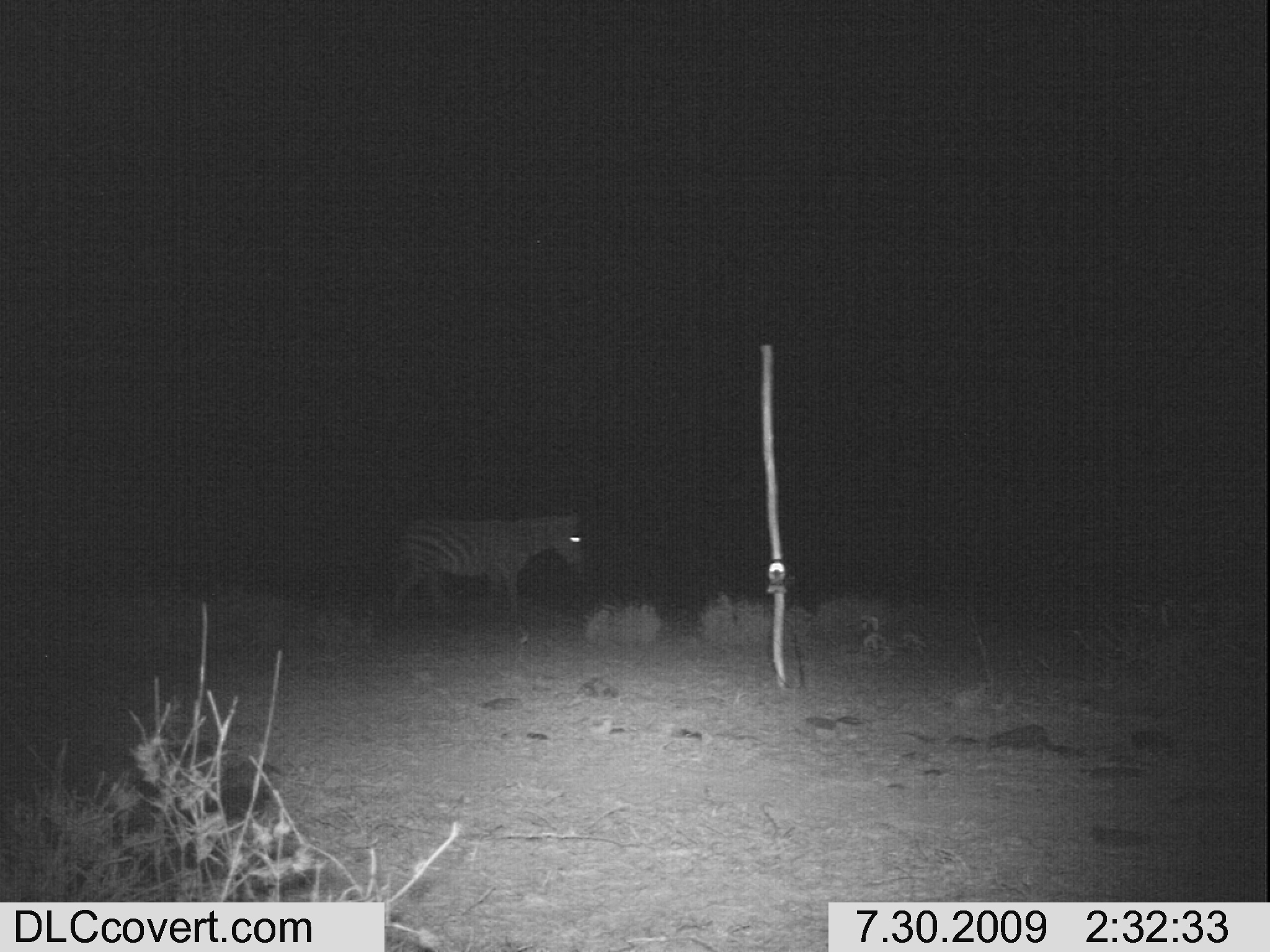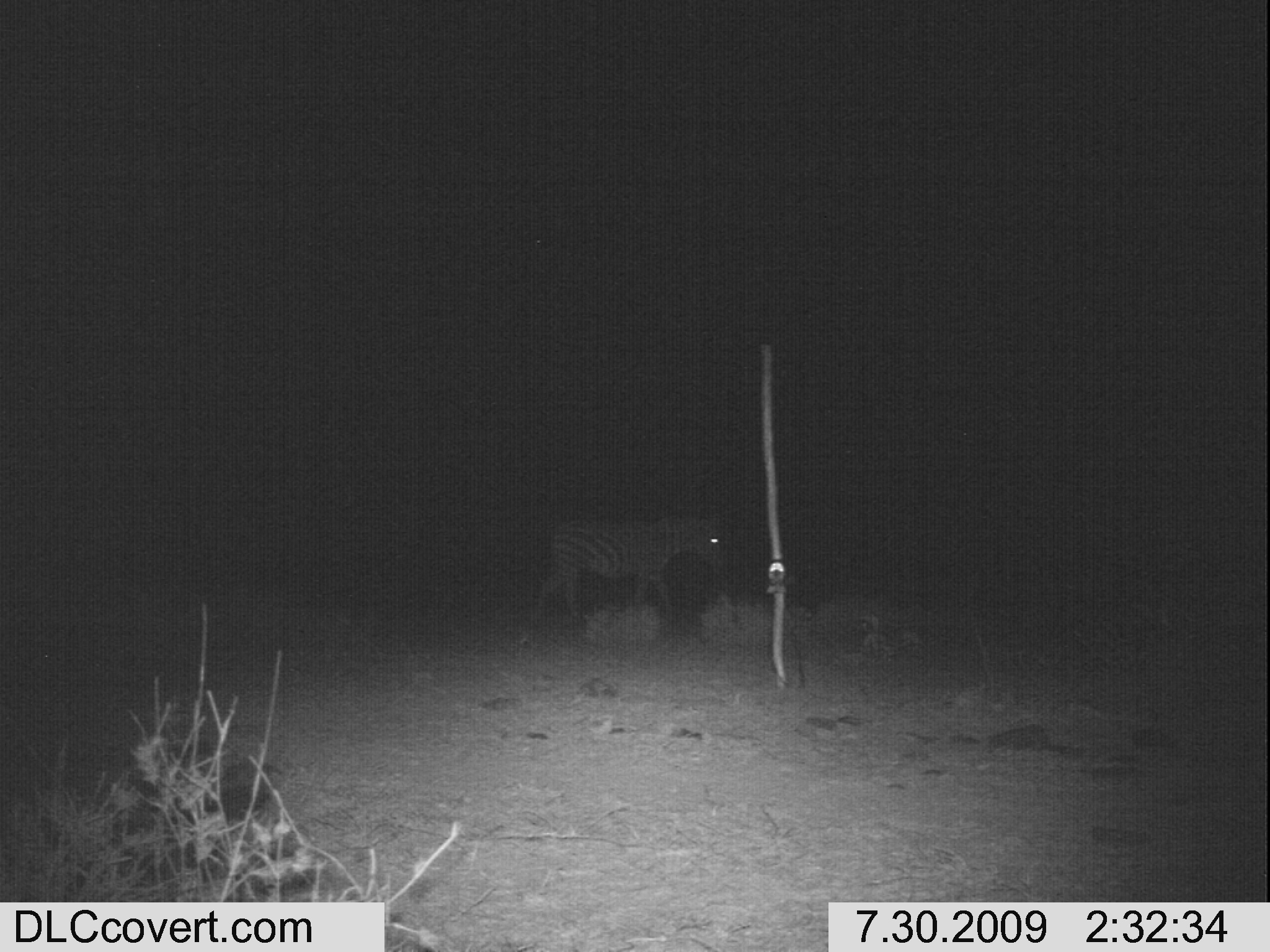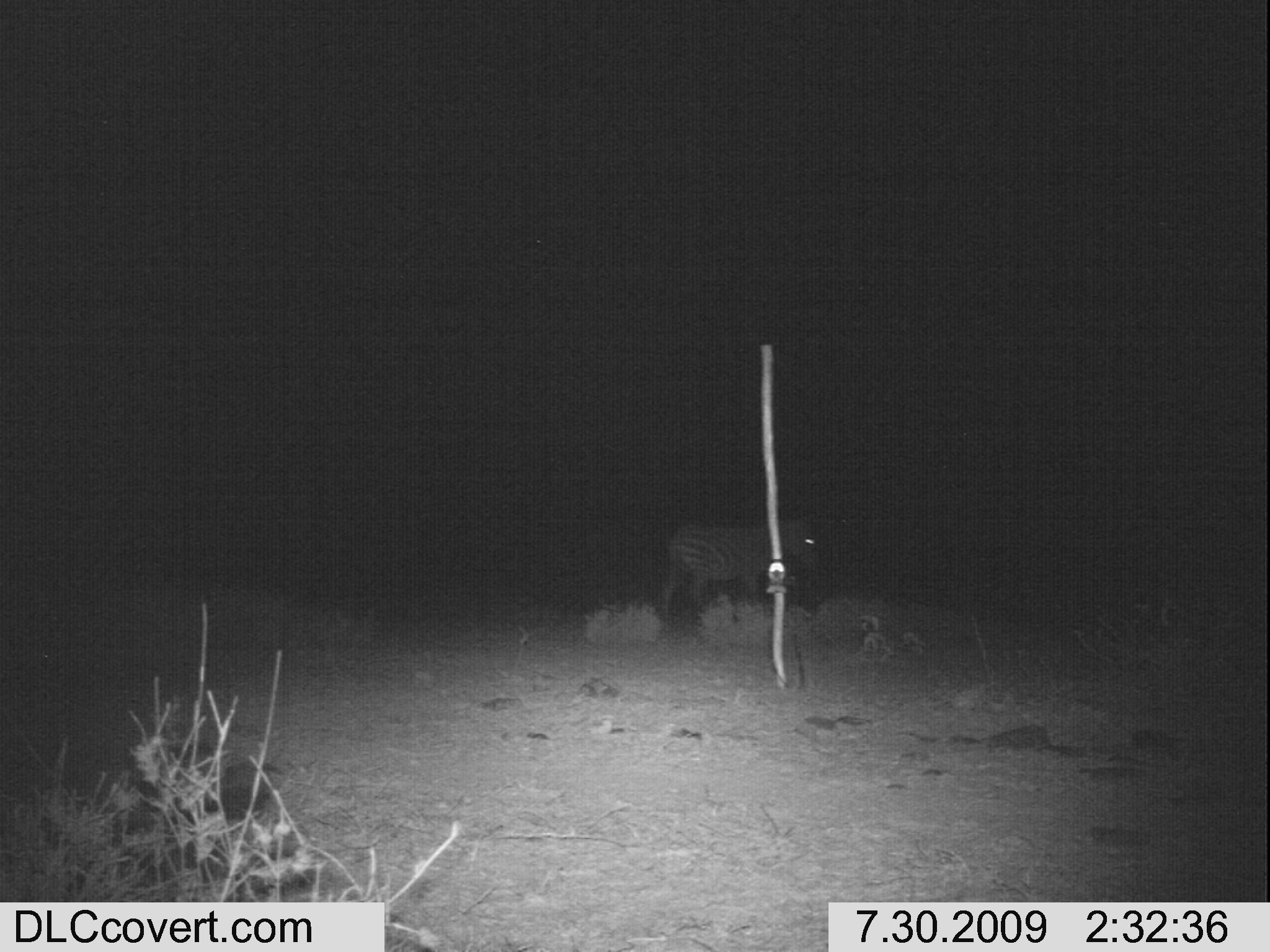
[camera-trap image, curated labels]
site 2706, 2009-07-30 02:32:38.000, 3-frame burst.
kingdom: Animalia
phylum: Chordata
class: Mammalia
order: Perissodactyla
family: Equidae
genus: Equus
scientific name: Equus quagga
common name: plains zebra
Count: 1.